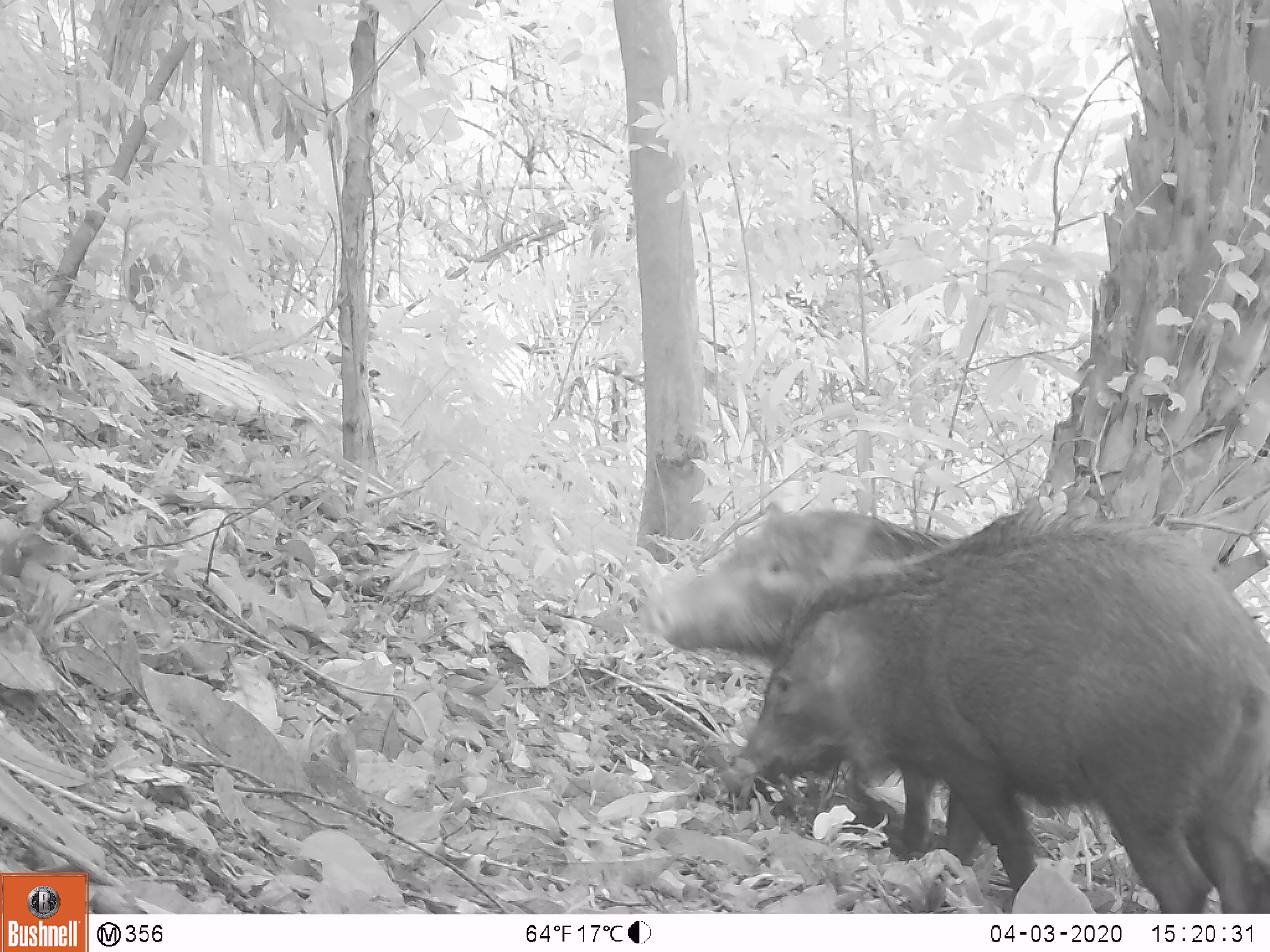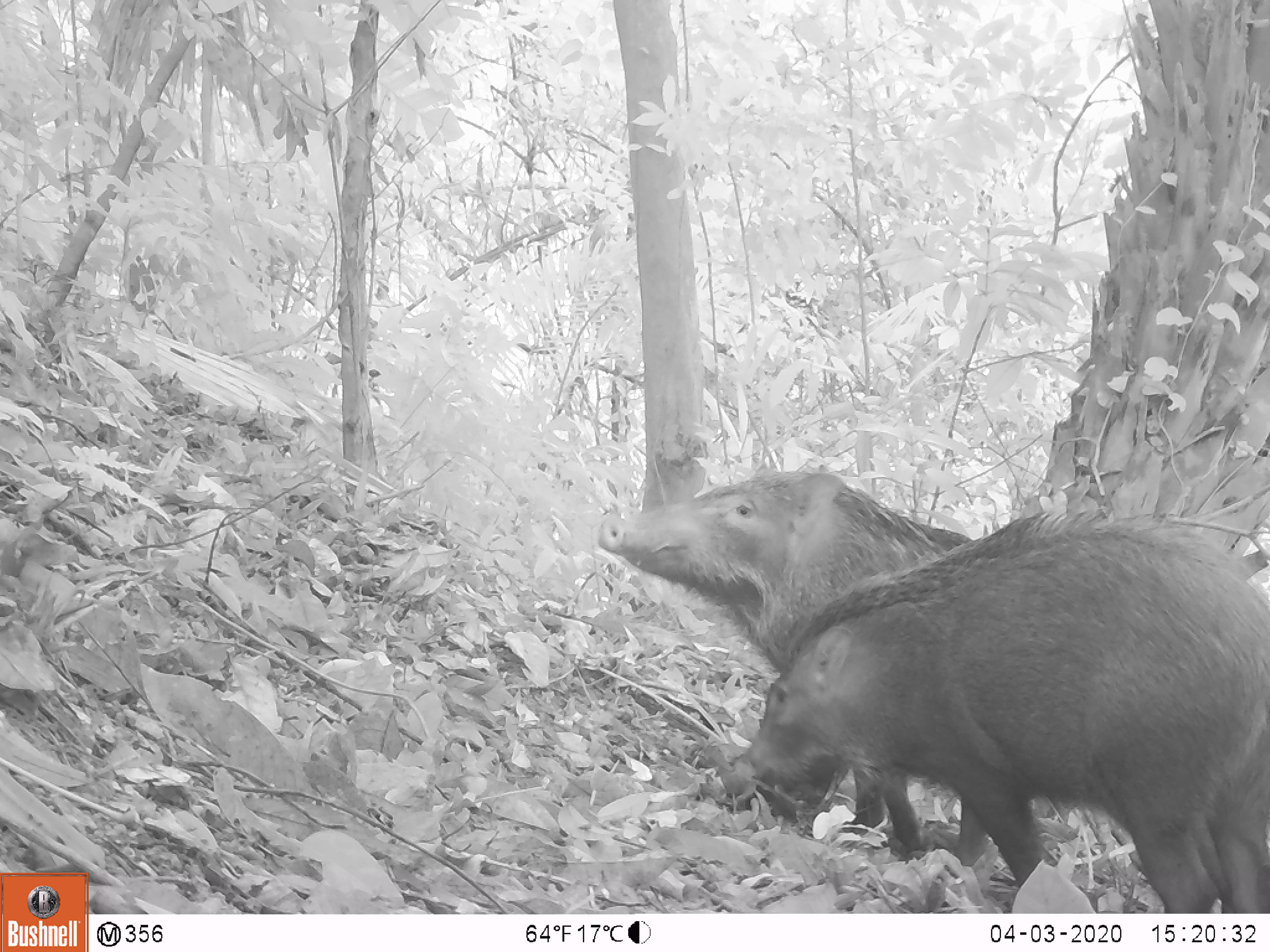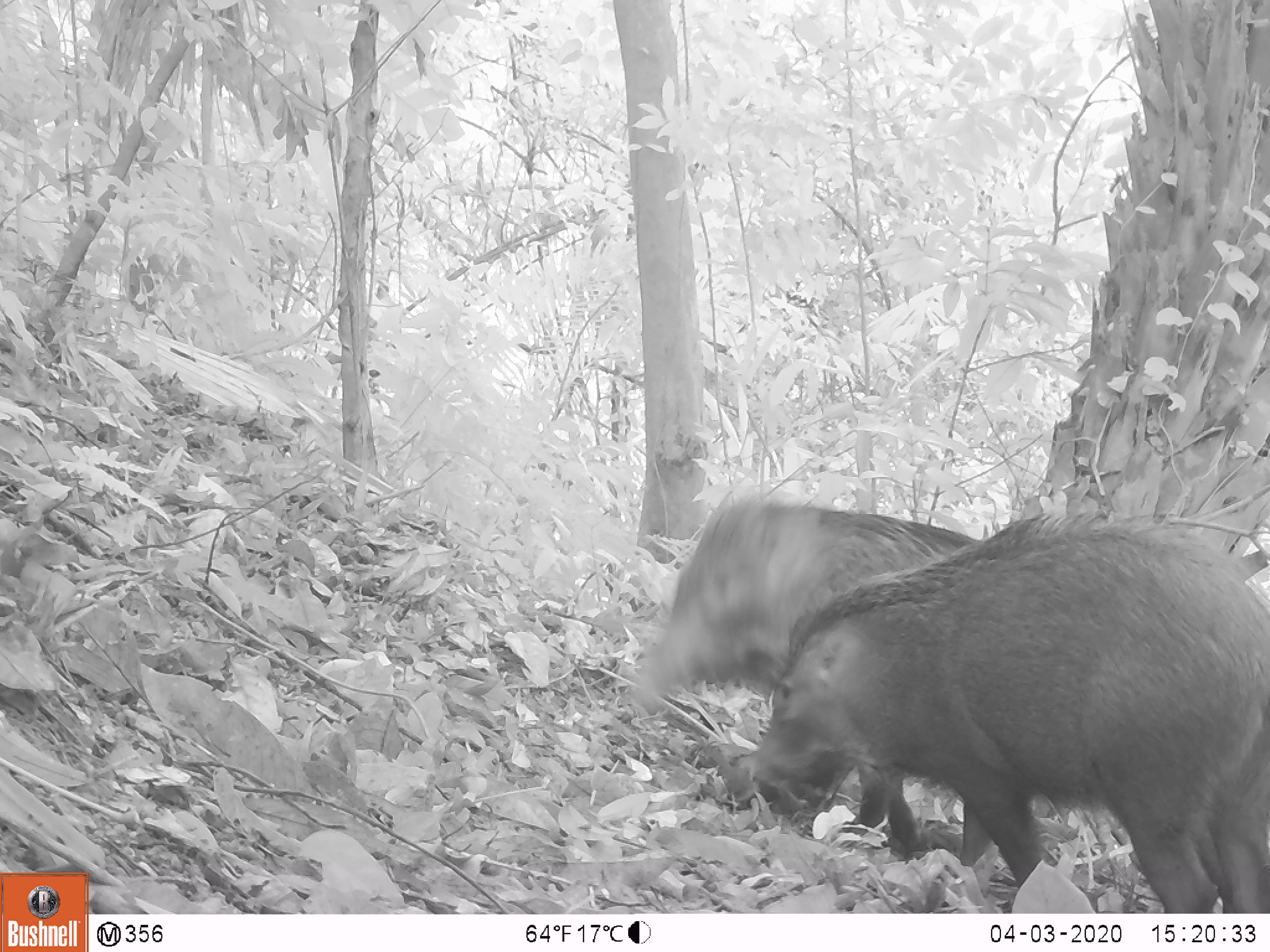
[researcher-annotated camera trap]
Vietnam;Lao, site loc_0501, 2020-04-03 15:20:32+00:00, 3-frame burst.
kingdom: Animalia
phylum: Chordata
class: Mammalia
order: Artiodactyla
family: Suidae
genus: Sus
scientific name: Sus scrofa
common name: eurasian wild pig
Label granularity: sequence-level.